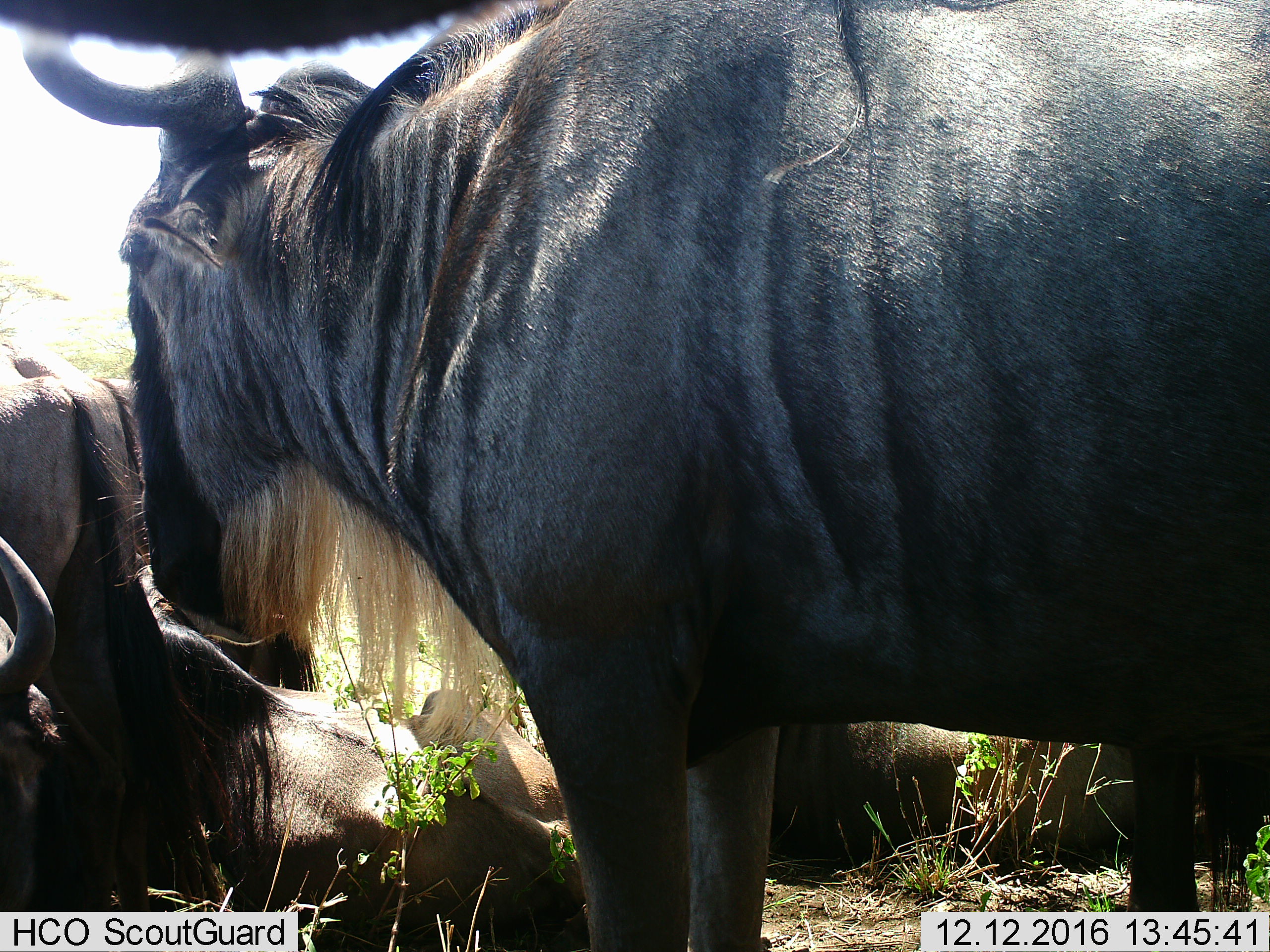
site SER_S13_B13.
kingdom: Animalia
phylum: Chordata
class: Mammalia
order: Artiodactyla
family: Bovidae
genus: Connochaetes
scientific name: Connochaetes taurinus taurinus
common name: blue wildebeest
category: wildebeestblue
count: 5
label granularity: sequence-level